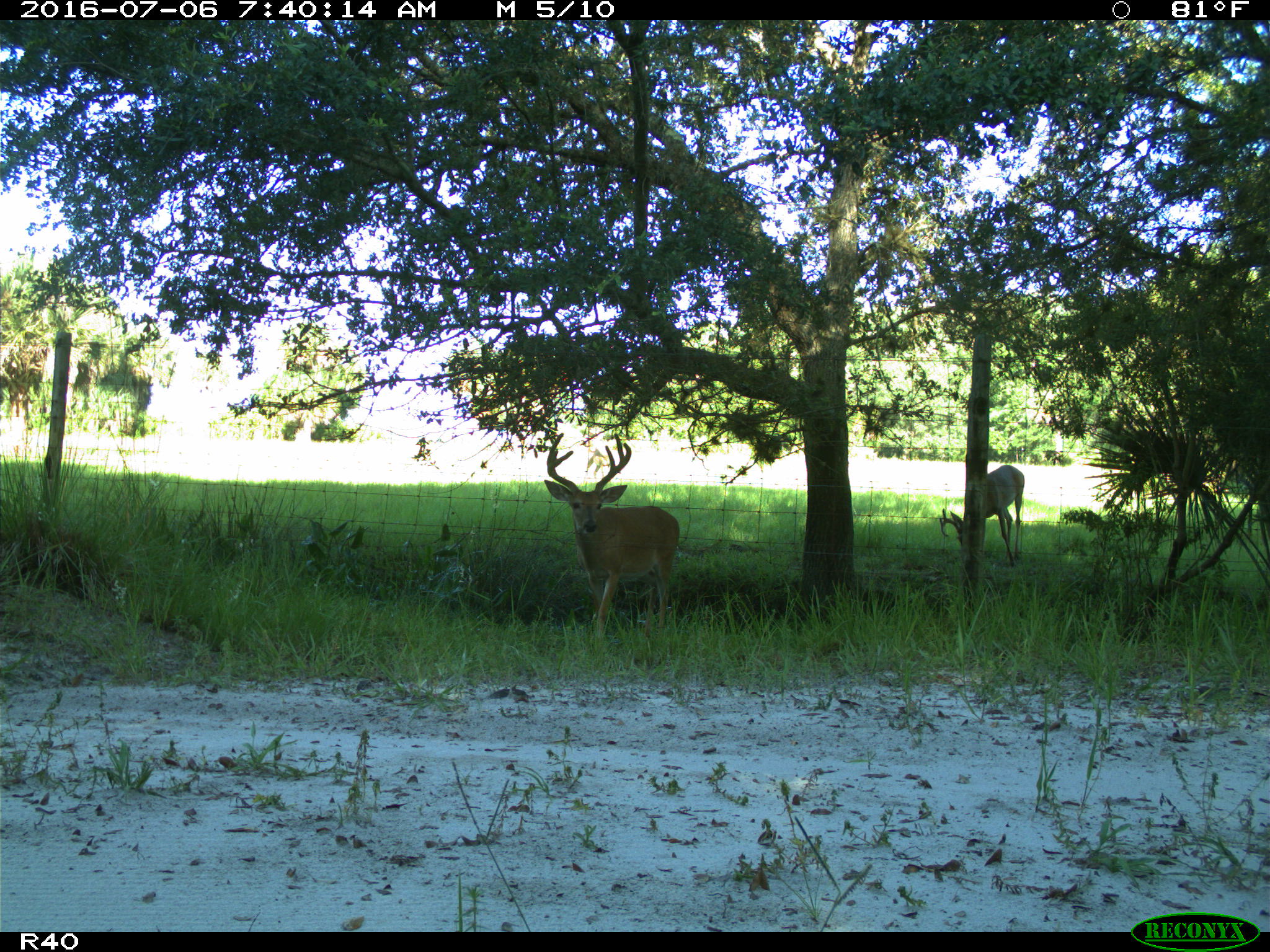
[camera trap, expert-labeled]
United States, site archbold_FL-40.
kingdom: Animalia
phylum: Chordata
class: Mammalia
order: Artiodactyla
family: Cervidae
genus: Odocoileus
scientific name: Odocoileus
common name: deer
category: unidentified deer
Unidentified deer (deer) (Odocoileus).